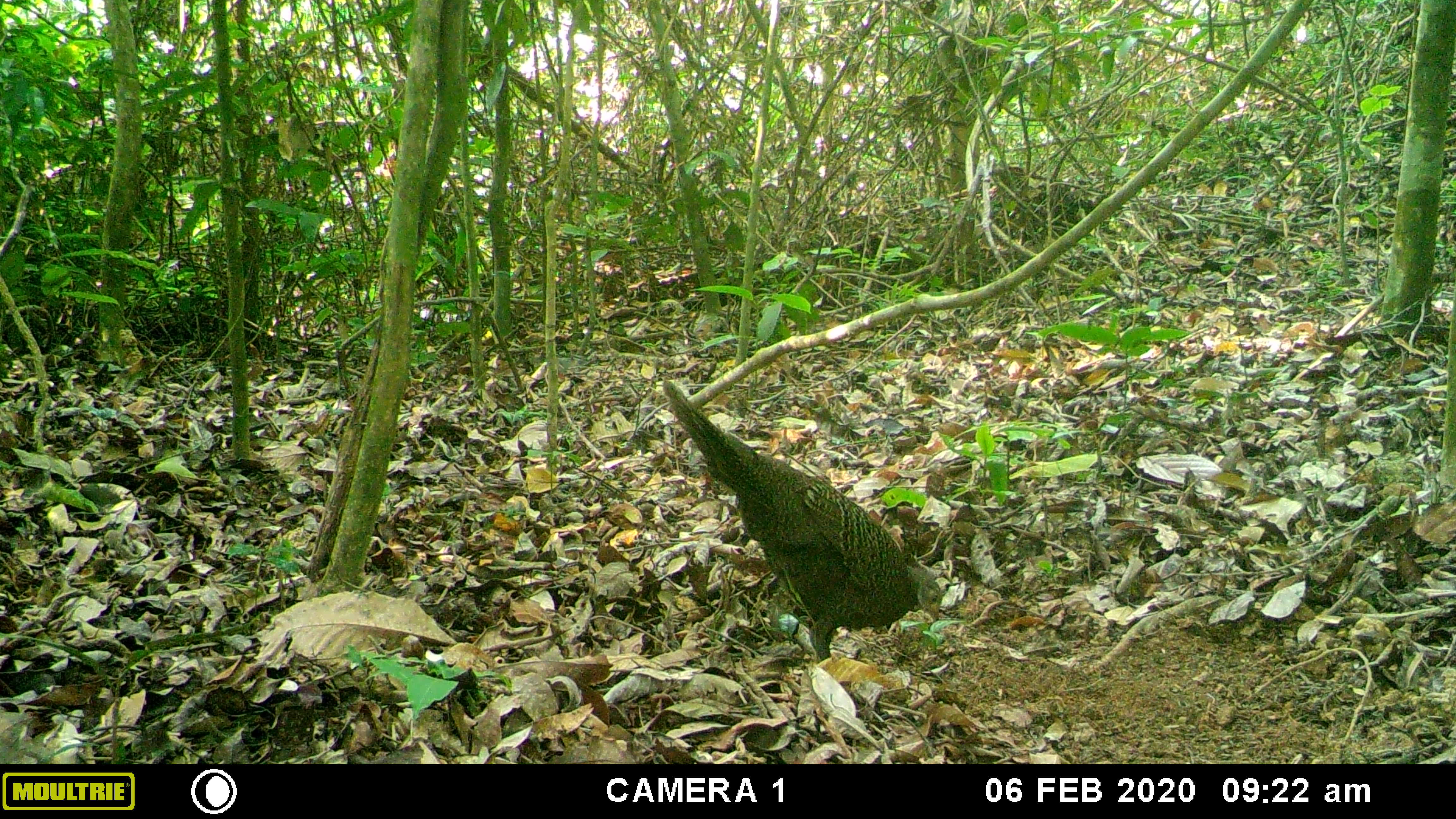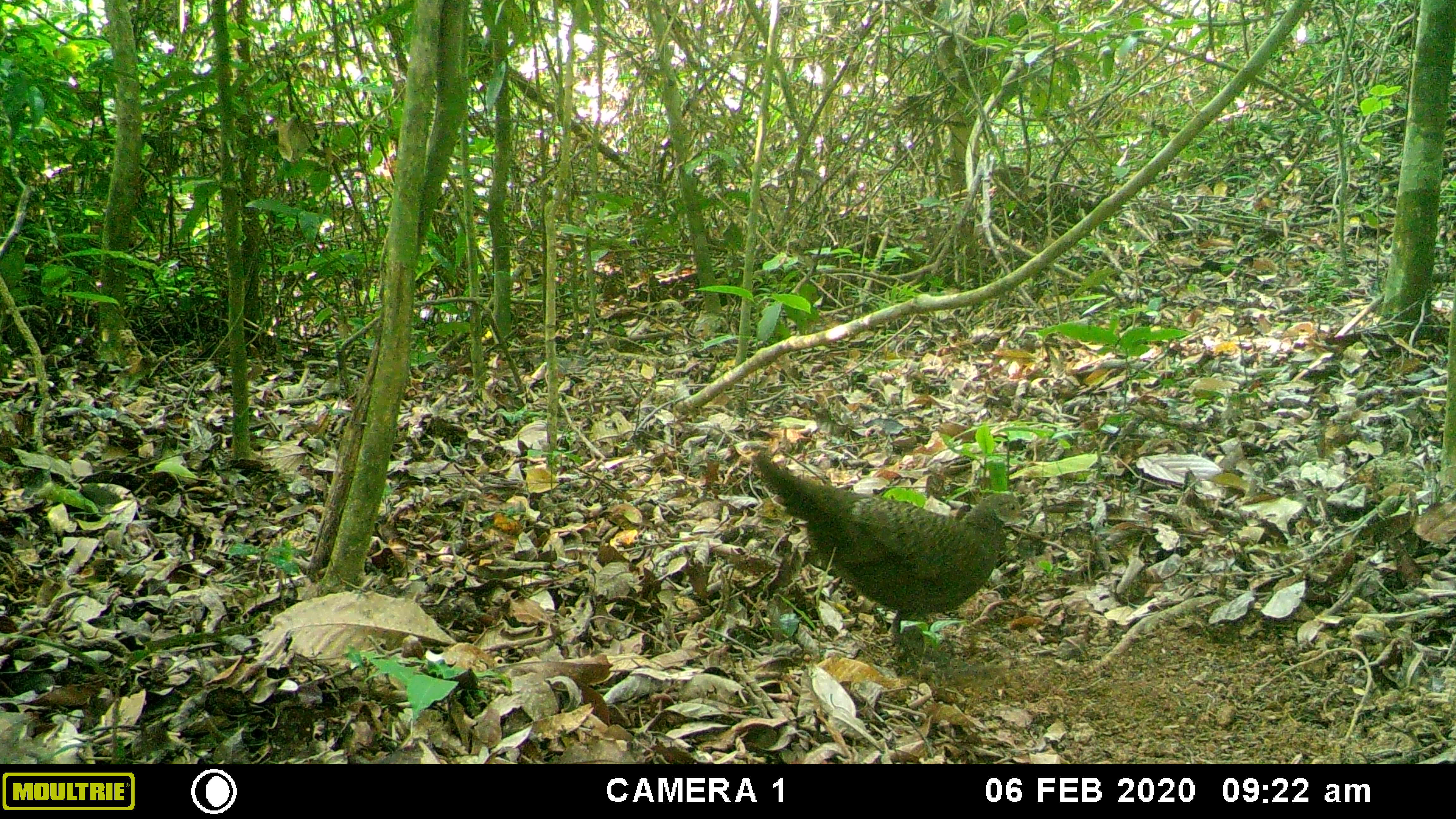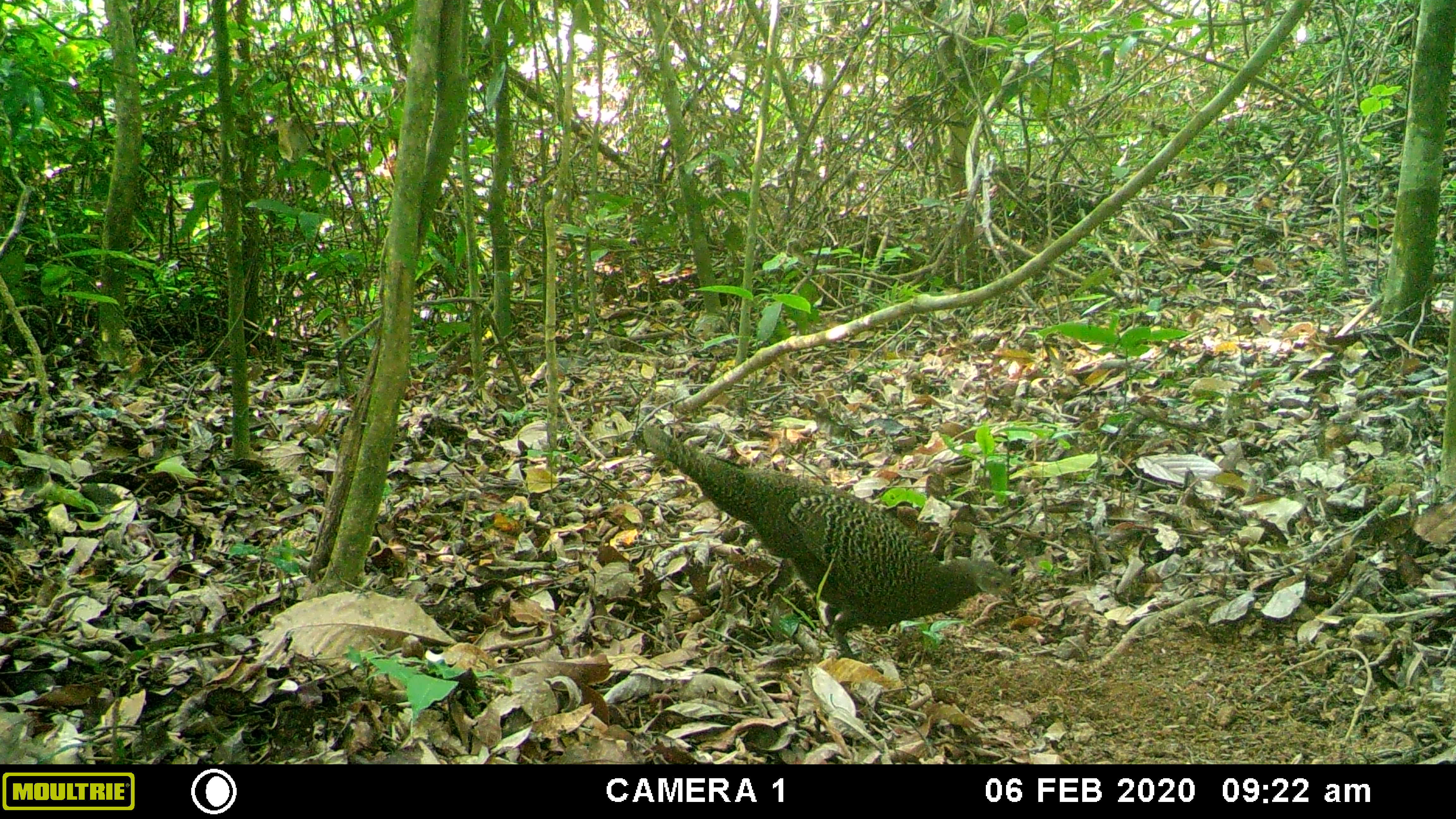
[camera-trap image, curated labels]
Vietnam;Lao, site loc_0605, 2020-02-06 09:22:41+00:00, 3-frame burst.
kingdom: Animalia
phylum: Chordata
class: Aves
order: Galliformes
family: Phasianidae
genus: Polyplectron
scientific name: Polyplectron bicalcaratum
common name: gray peacock-pheasant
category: grey peacock pheasant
Grey peacock pheasant (gray peacock-pheasant) (Polyplectron bicalcaratum). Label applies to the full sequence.